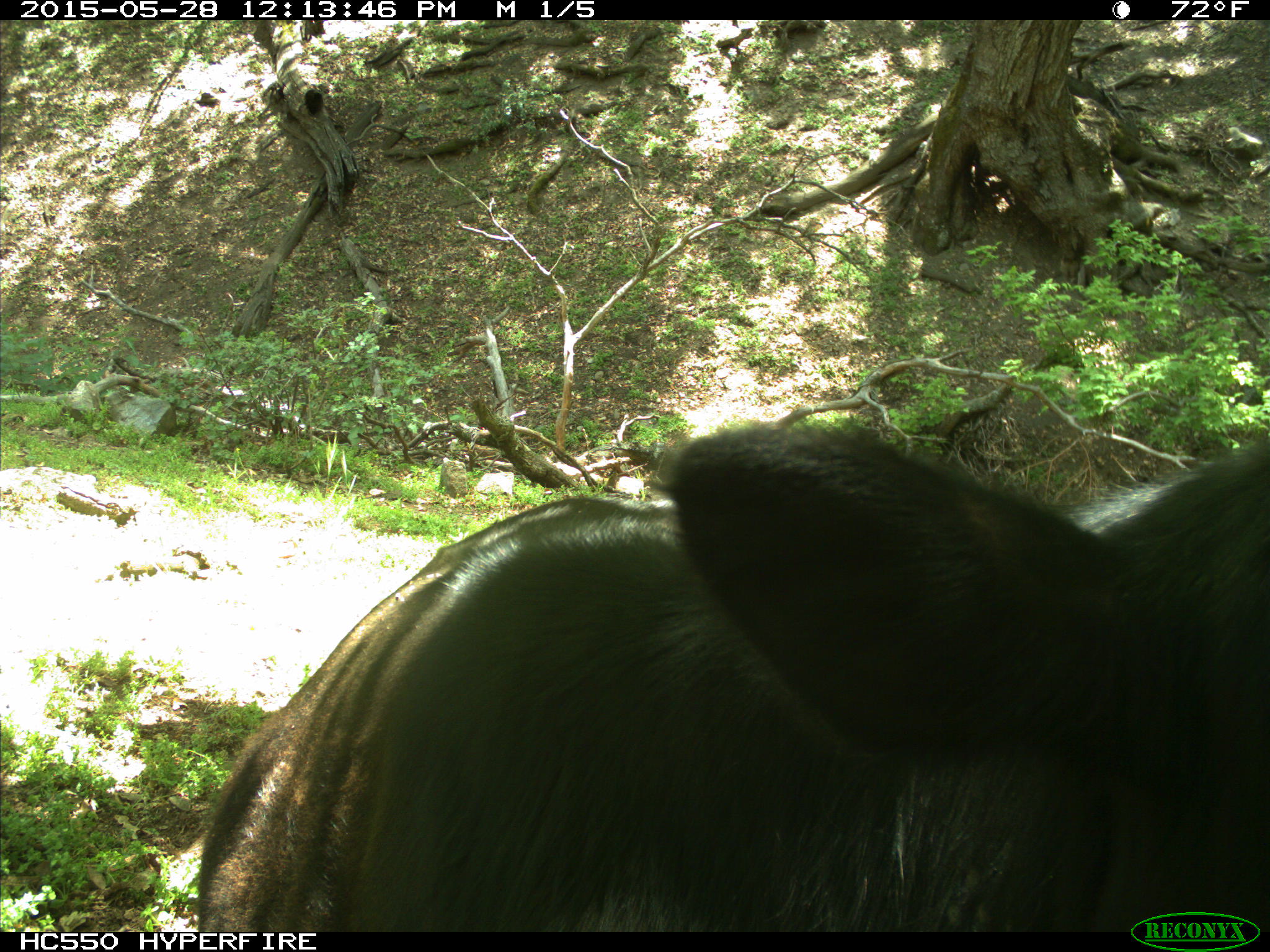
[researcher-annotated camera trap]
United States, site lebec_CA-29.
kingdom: Animalia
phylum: Chordata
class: Mammalia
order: Artiodactyla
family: Bovidae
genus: Bos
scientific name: Bos taurus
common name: domestic cow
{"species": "Bos taurus (domestic cow)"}